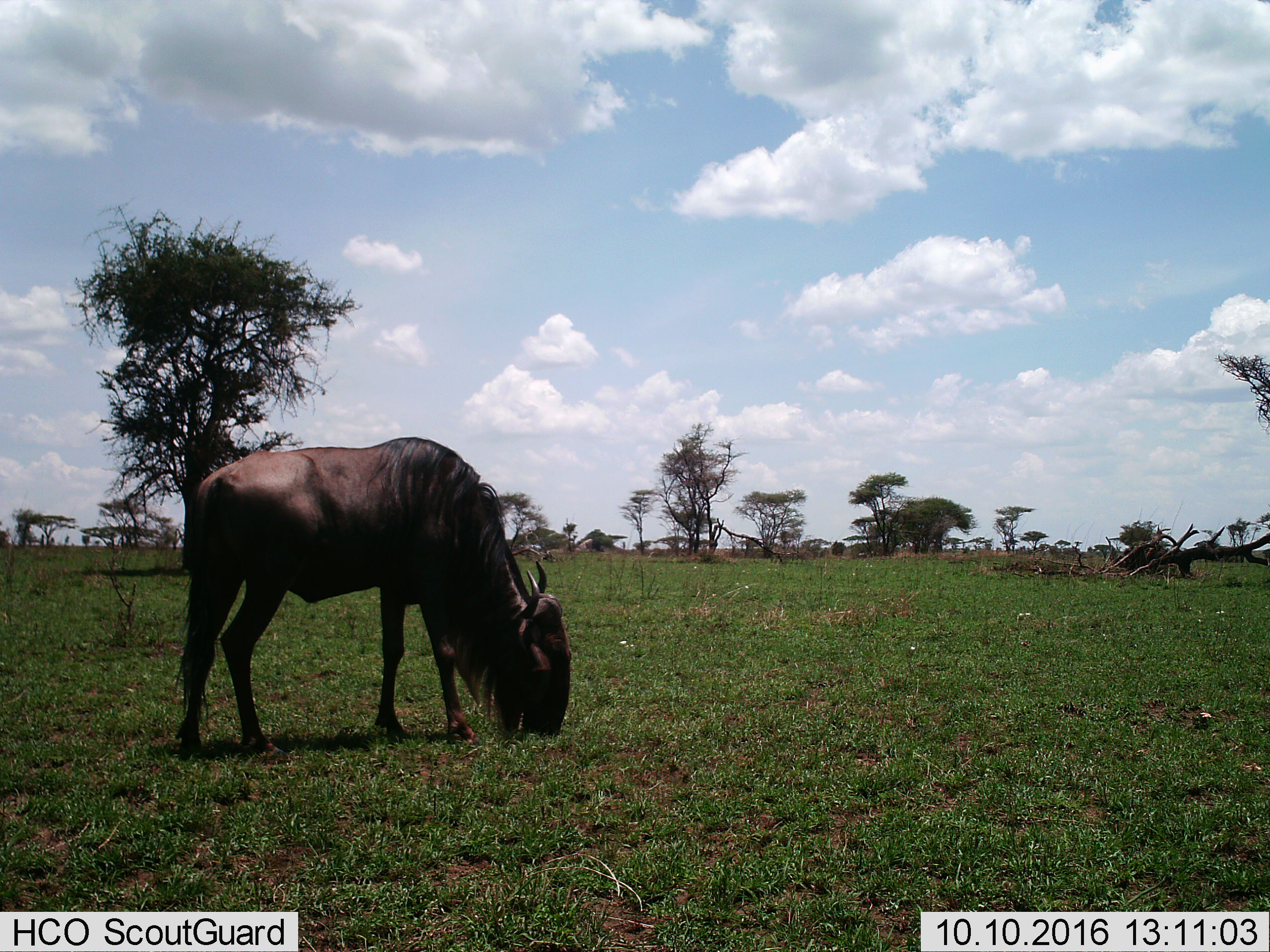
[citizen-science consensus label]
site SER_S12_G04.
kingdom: Animalia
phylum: Chordata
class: Mammalia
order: Artiodactyla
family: Bovidae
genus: Connochaetes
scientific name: Connochaetes taurinus taurinus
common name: blue wildebeest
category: wildebeestblue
Wildebeestblue (blue wildebeest) (Connochaetes taurinus taurinus), count 1. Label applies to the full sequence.